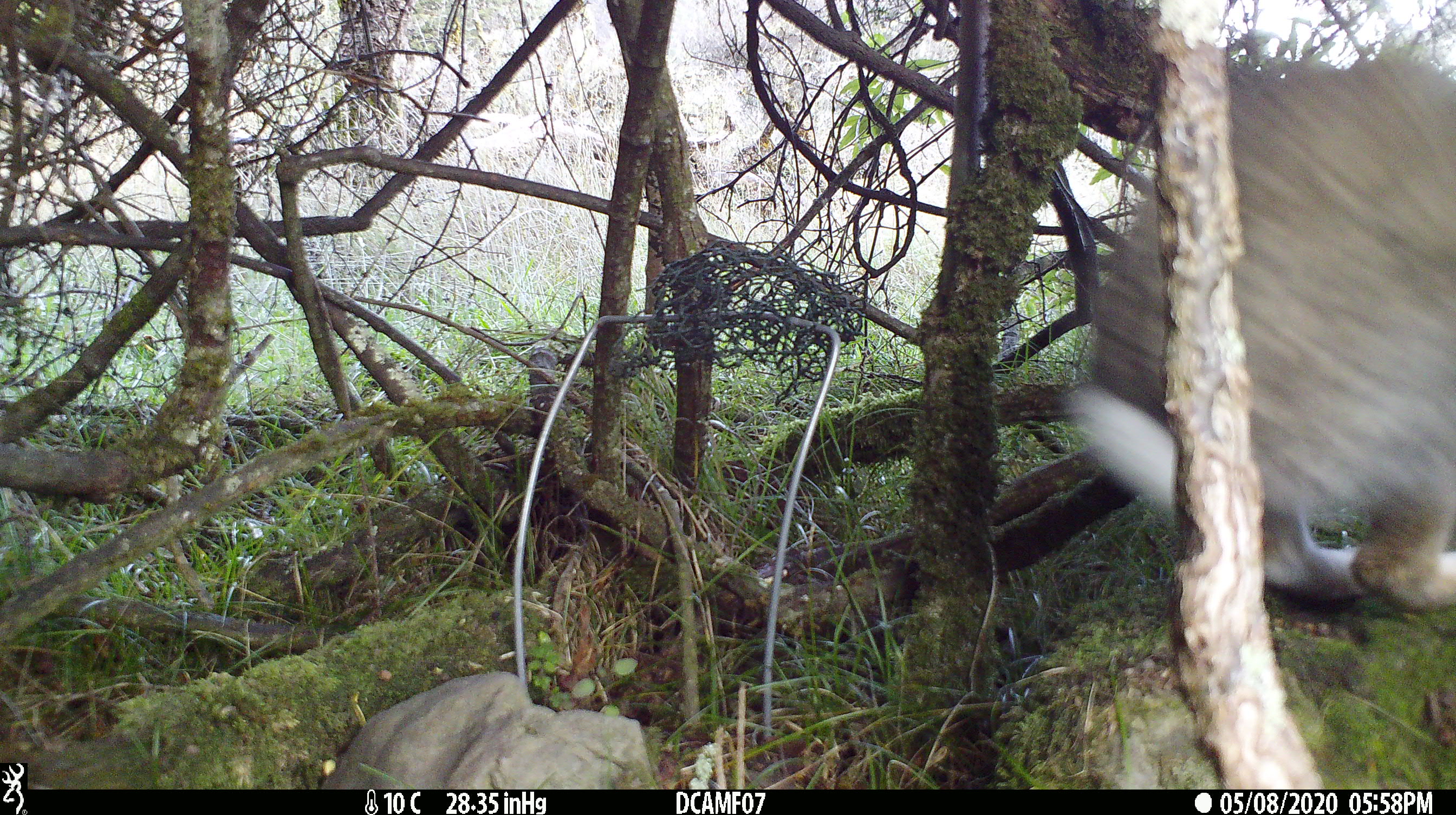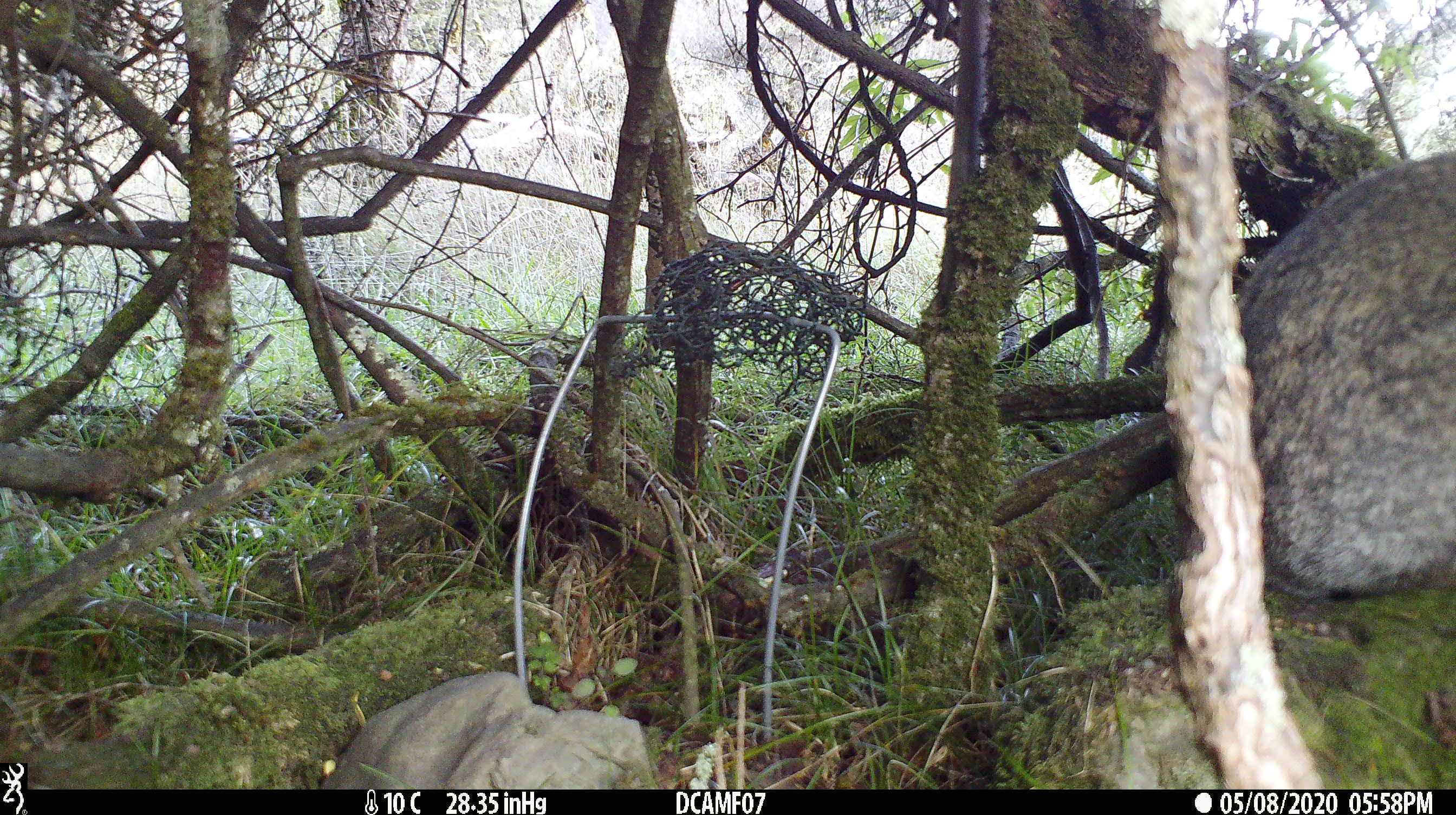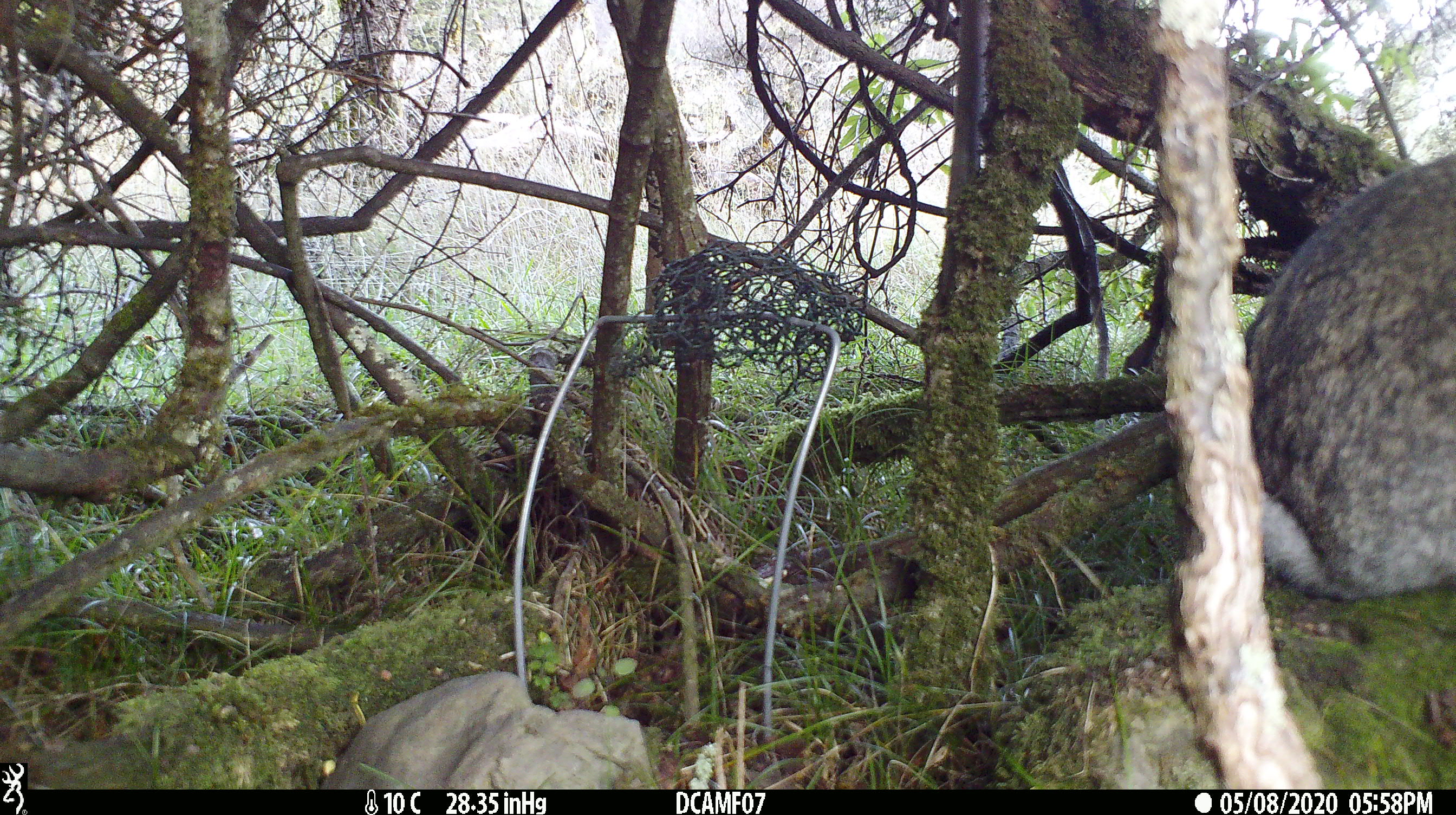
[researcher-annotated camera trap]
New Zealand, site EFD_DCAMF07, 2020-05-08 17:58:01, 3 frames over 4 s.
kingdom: Animalia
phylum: Chordata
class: Mammalia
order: Lagomorpha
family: Leporidae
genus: Oryctolagus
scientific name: Oryctolagus cuniculus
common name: european rabbit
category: rabbit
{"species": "rabbit (european rabbit) (Oryctolagus cuniculus)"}